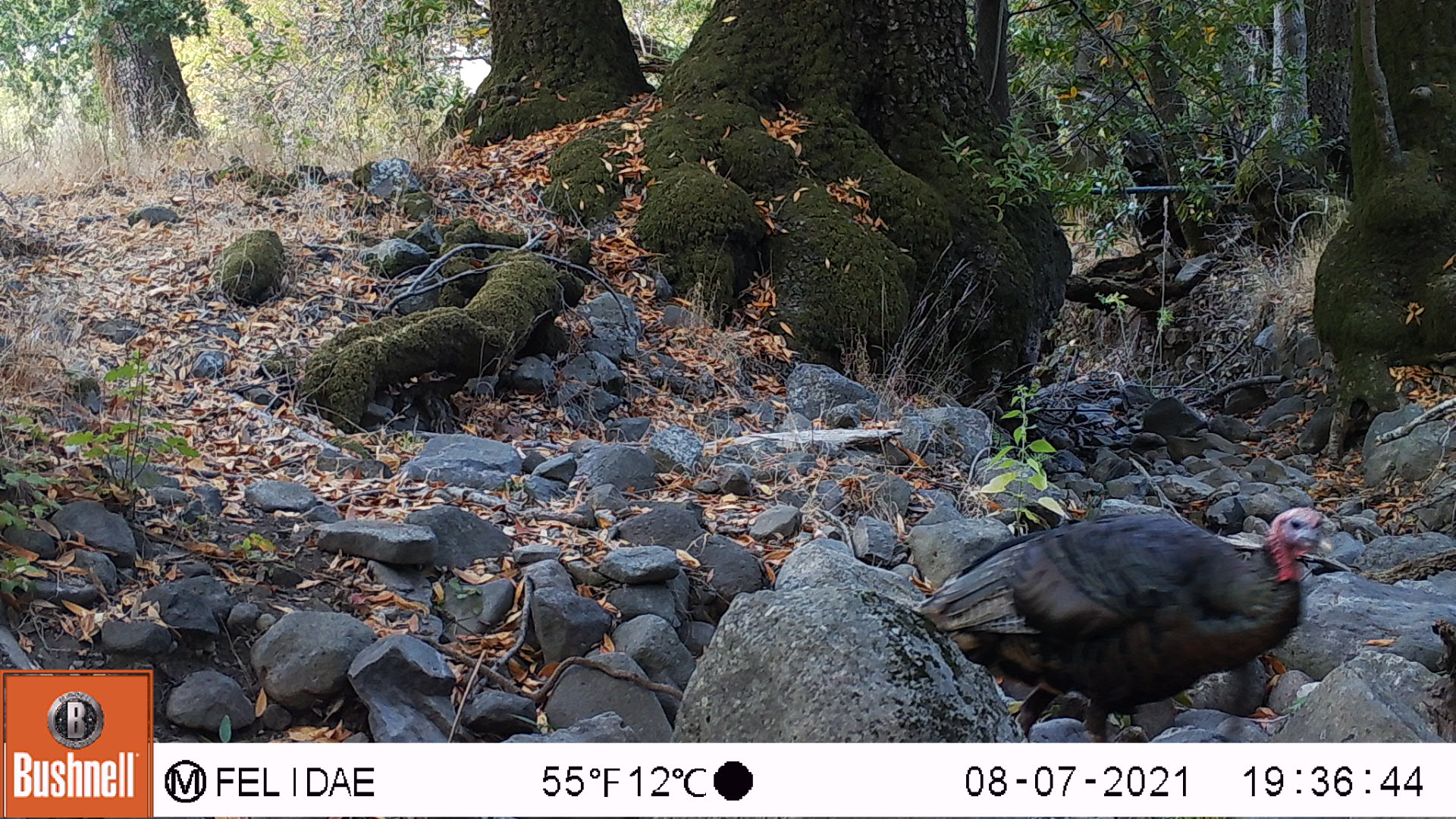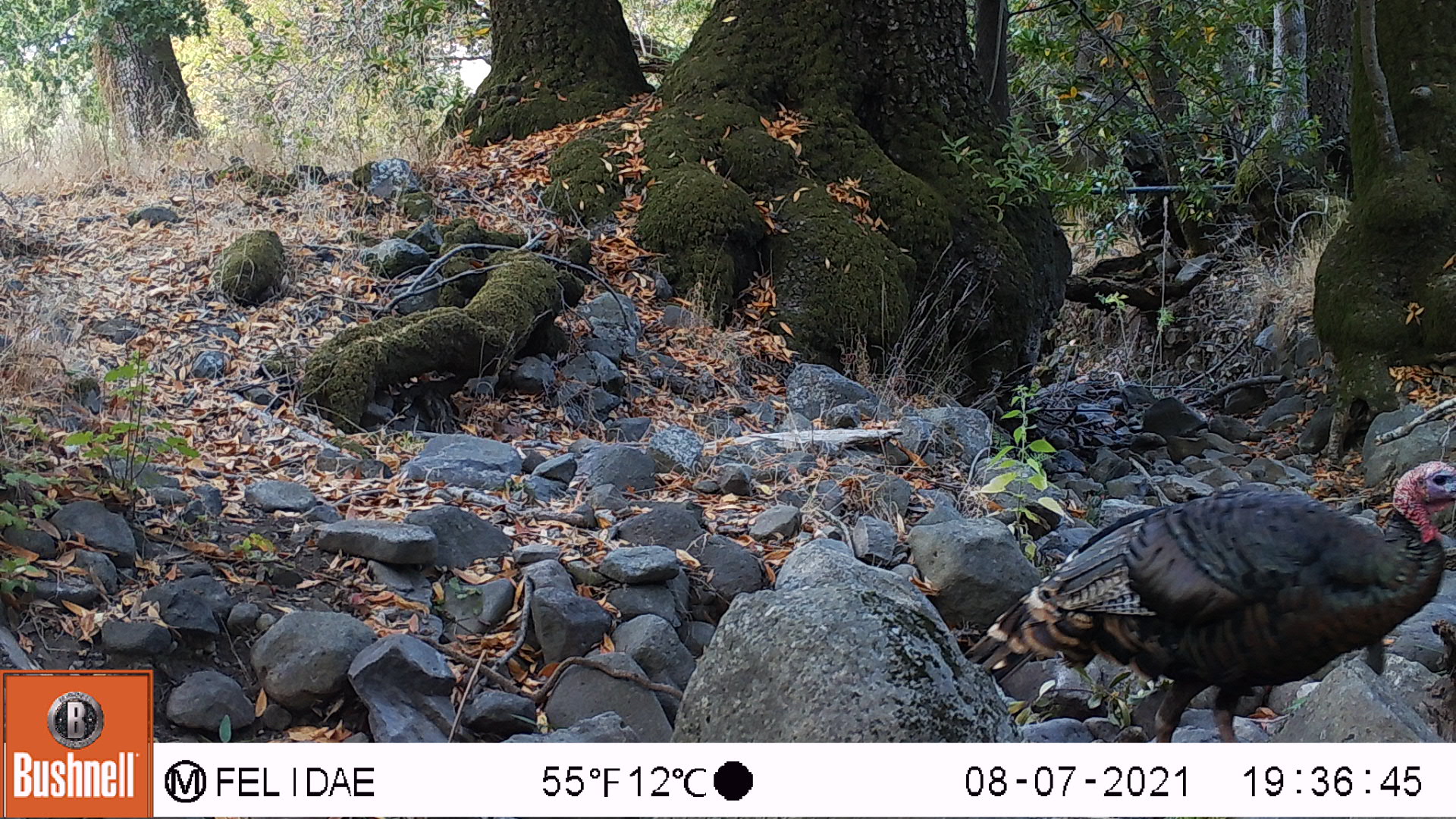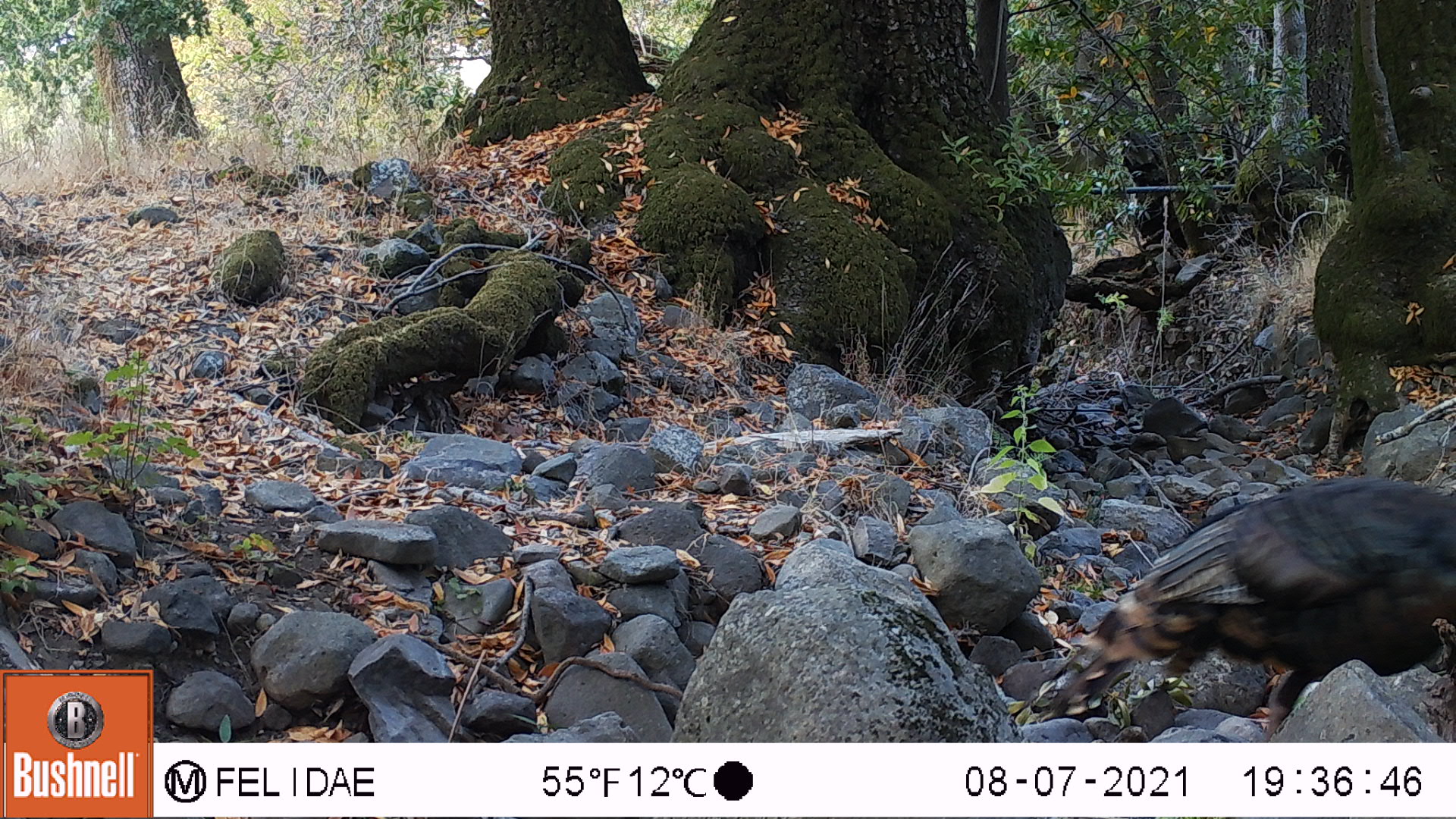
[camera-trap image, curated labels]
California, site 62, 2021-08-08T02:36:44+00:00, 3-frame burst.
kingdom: Animalia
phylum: Chordata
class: Aves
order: Galliformes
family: Phasianidae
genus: Meleagris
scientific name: Meleagris gallopavo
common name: turkey